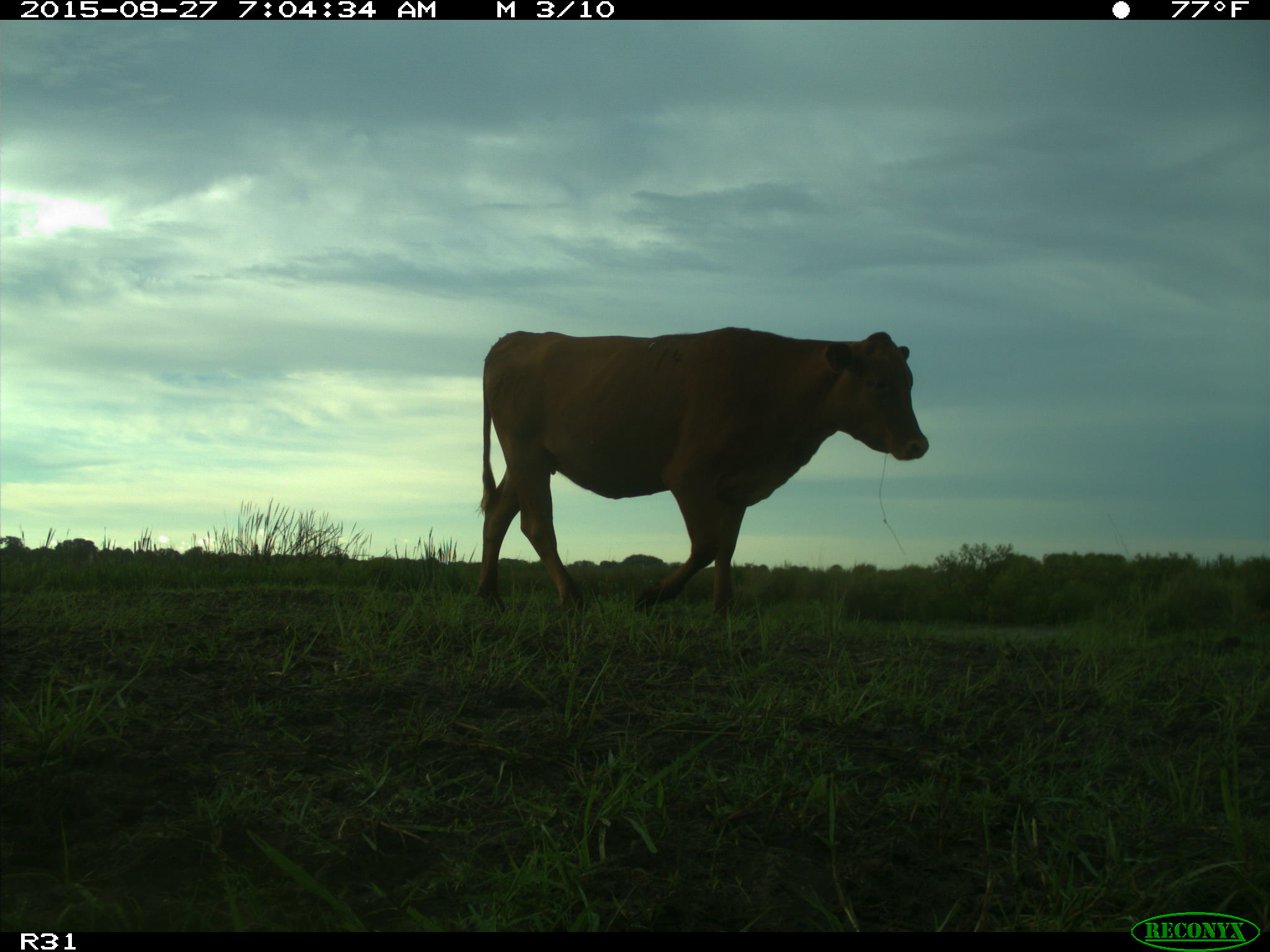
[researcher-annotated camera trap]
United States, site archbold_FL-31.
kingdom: Animalia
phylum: Chordata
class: Mammalia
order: Artiodactyla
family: Bovidae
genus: Bos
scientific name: Bos taurus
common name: domestic cow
Bos taurus (domestic cow).